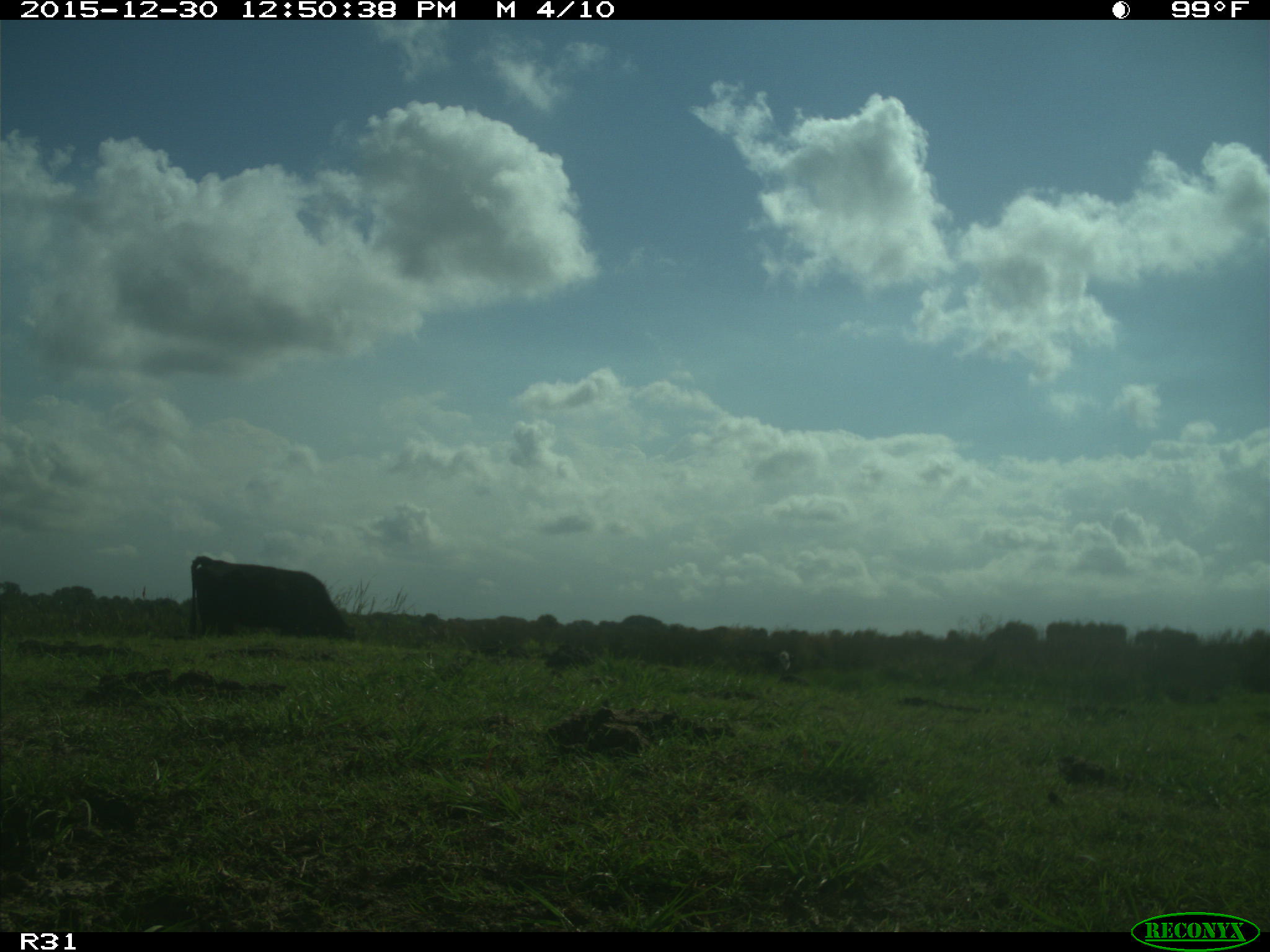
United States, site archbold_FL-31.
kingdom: Animalia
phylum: Chordata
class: Mammalia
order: Artiodactyla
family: Bovidae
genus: Bos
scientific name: Bos taurus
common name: domestic cow